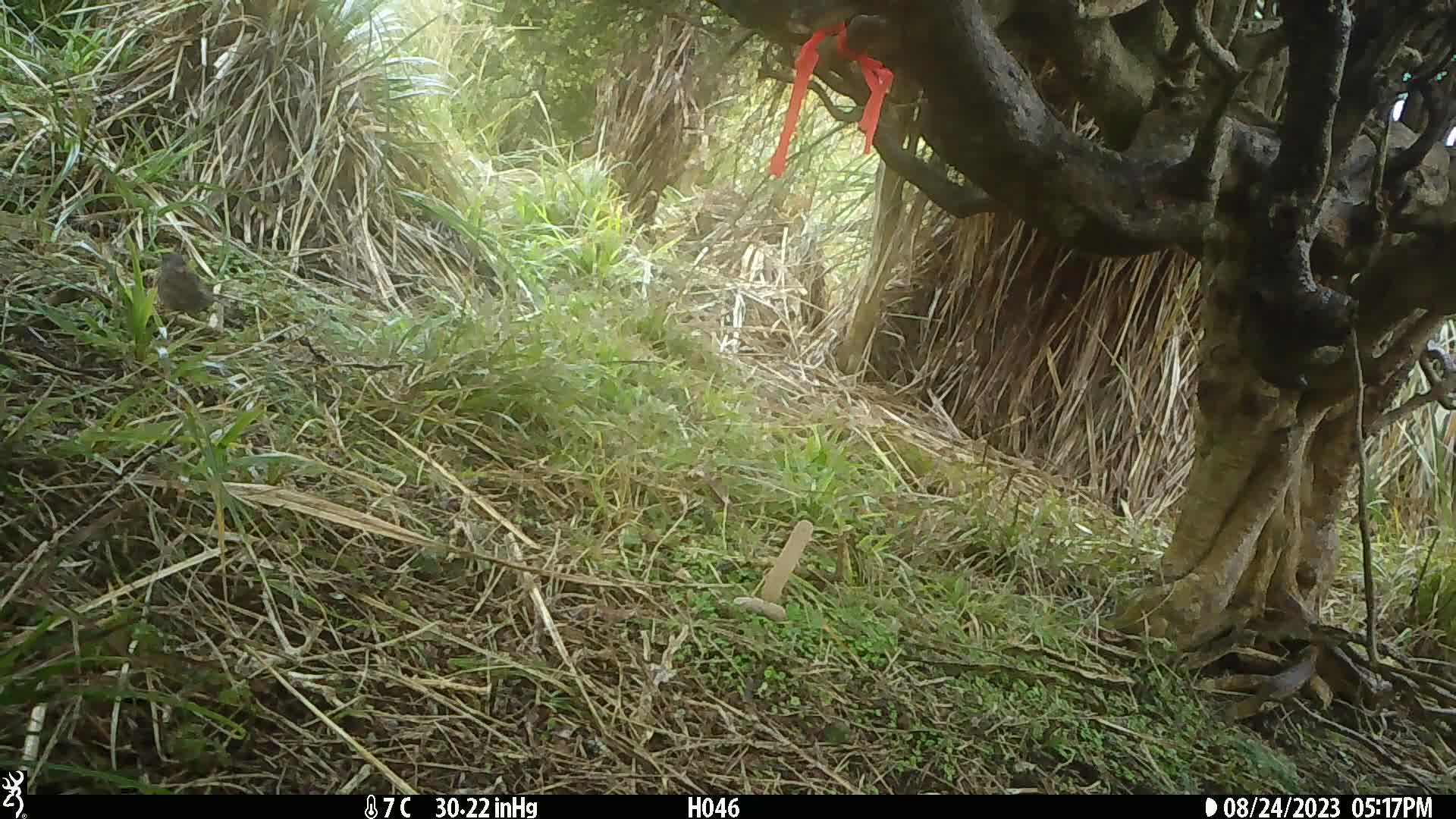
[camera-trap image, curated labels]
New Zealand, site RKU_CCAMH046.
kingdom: Animalia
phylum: Chordata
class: Aves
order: Passeriformes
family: Prunellidae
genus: Prunella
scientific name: Prunella modularis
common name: dunnock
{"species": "dunnock (Prunella modularis)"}